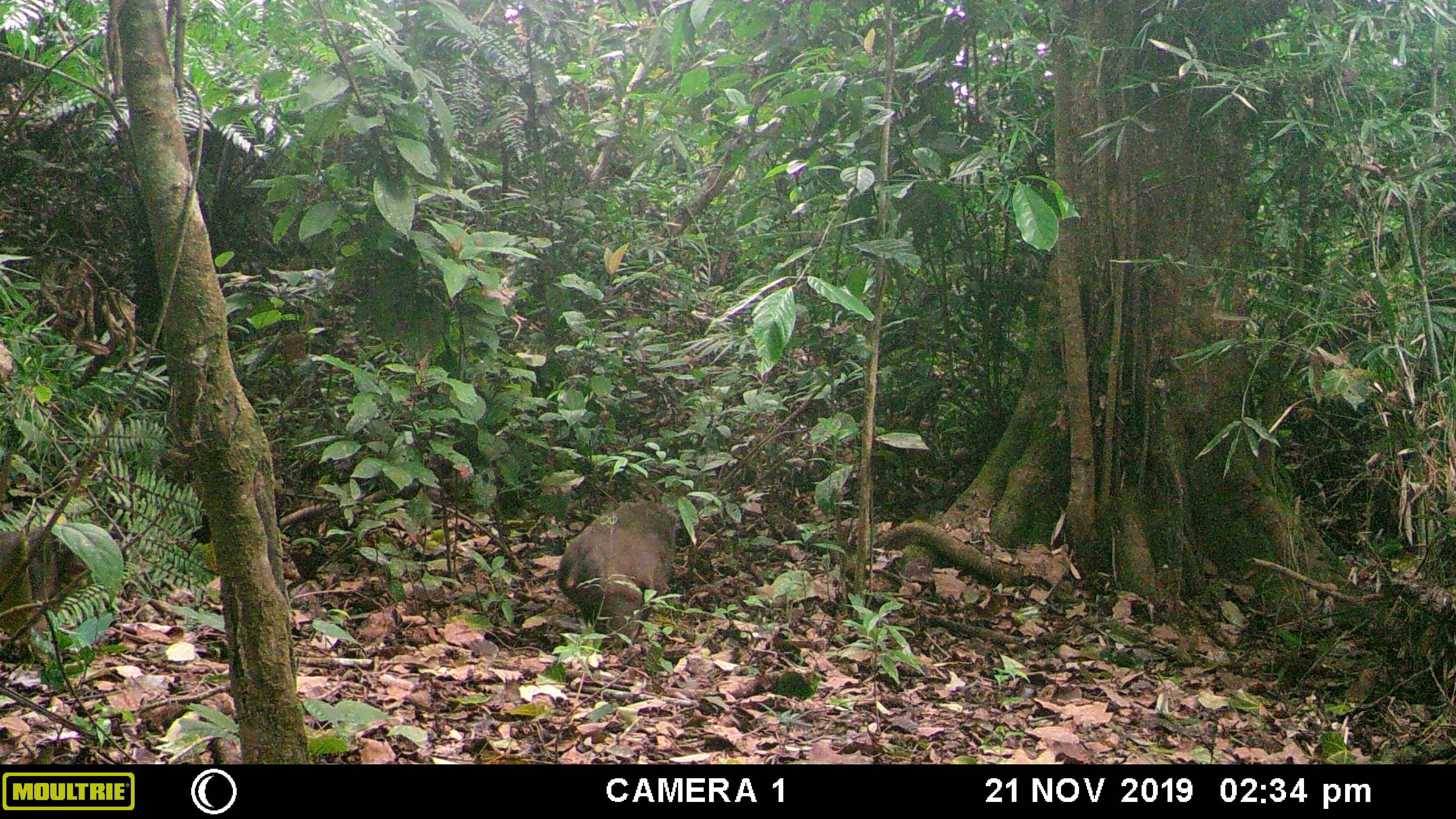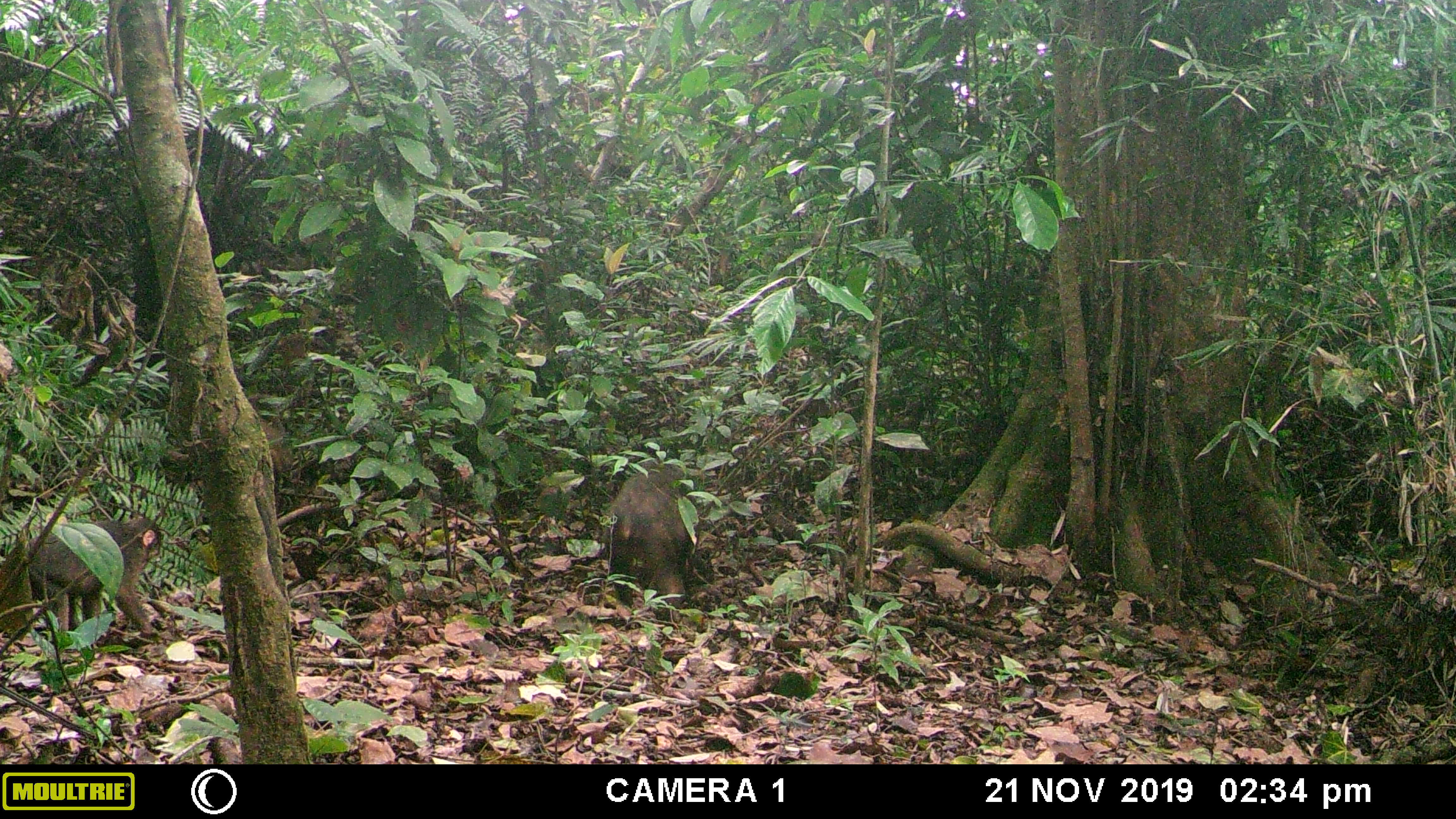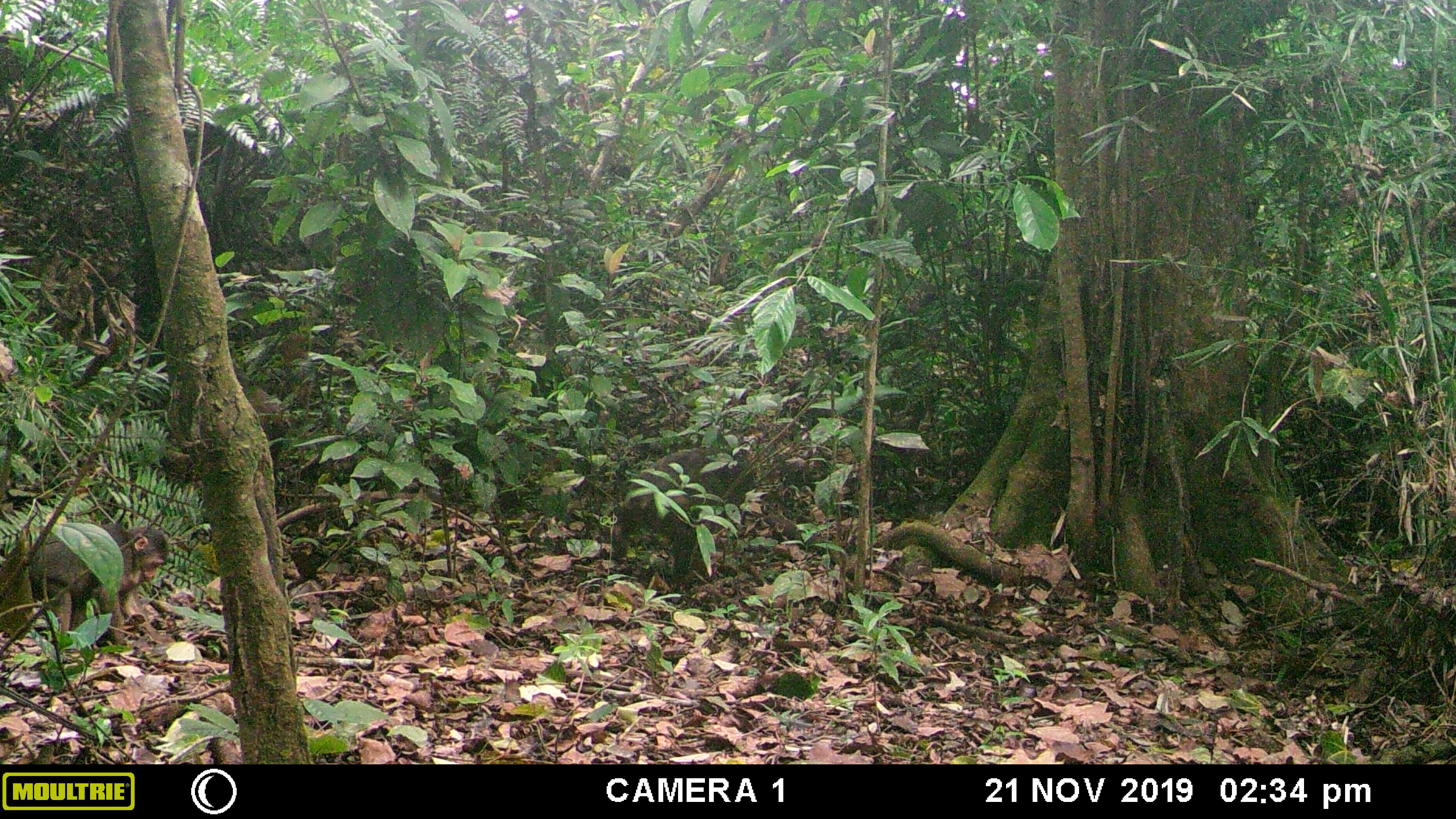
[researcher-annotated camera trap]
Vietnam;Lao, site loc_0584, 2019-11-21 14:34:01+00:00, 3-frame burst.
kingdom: Animalia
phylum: Chordata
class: Mammalia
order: Primates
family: Cercopithecidae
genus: Macaca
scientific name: Macaca arctoides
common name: stump-tailed macaque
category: stump tailed macaque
Stump tailed macaque (stump-tailed macaque) (Macaca arctoides). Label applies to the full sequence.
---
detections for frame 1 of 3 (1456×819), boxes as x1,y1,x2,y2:
stump tailed macaque: 557,502,676,641; 0,526,90,665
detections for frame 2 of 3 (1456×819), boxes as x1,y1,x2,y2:
stump tailed macaque: 0,514,161,634; 608,462,691,619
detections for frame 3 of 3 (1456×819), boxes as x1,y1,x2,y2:
stump tailed macaque: 0,522,167,646; 614,448,755,584